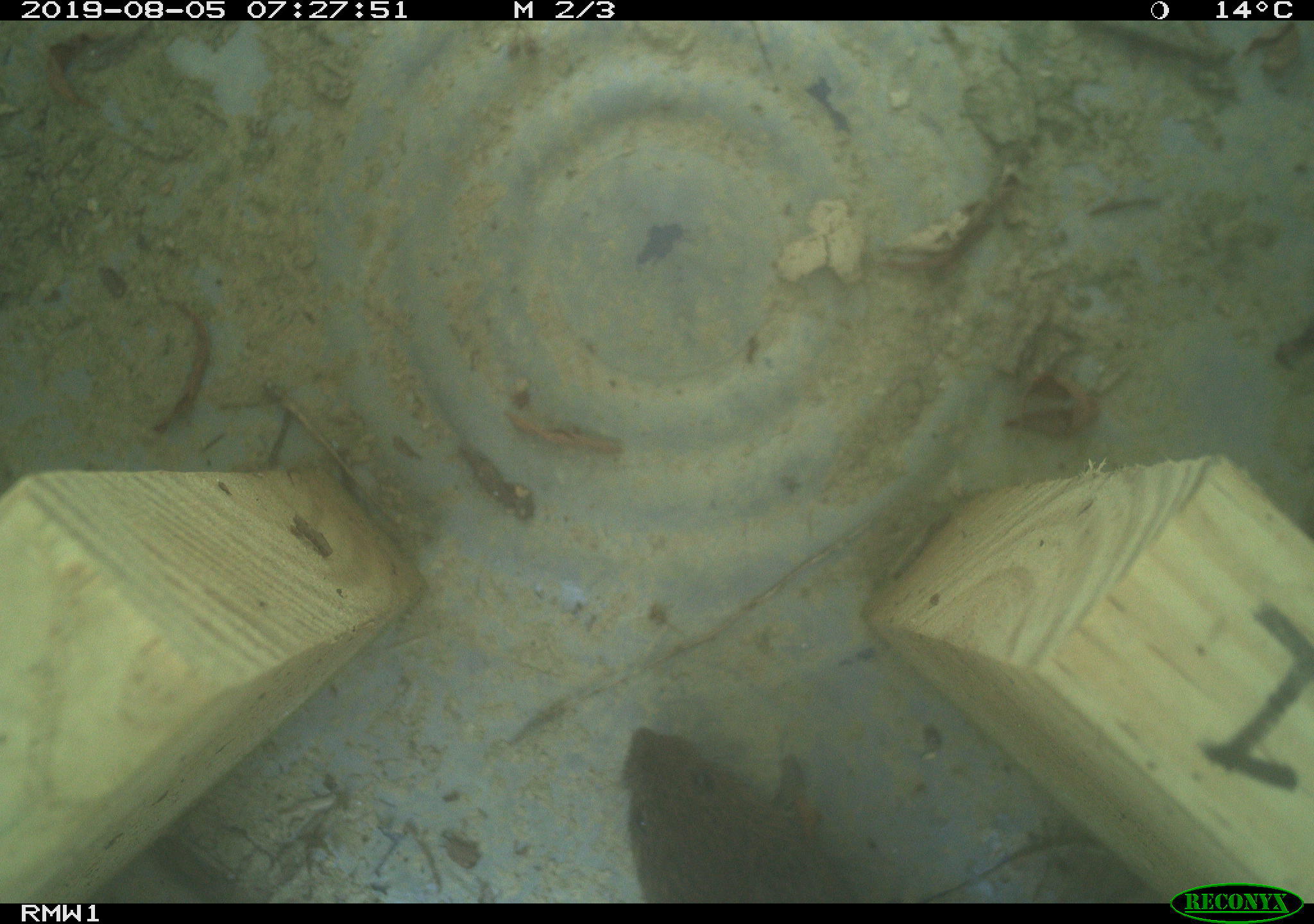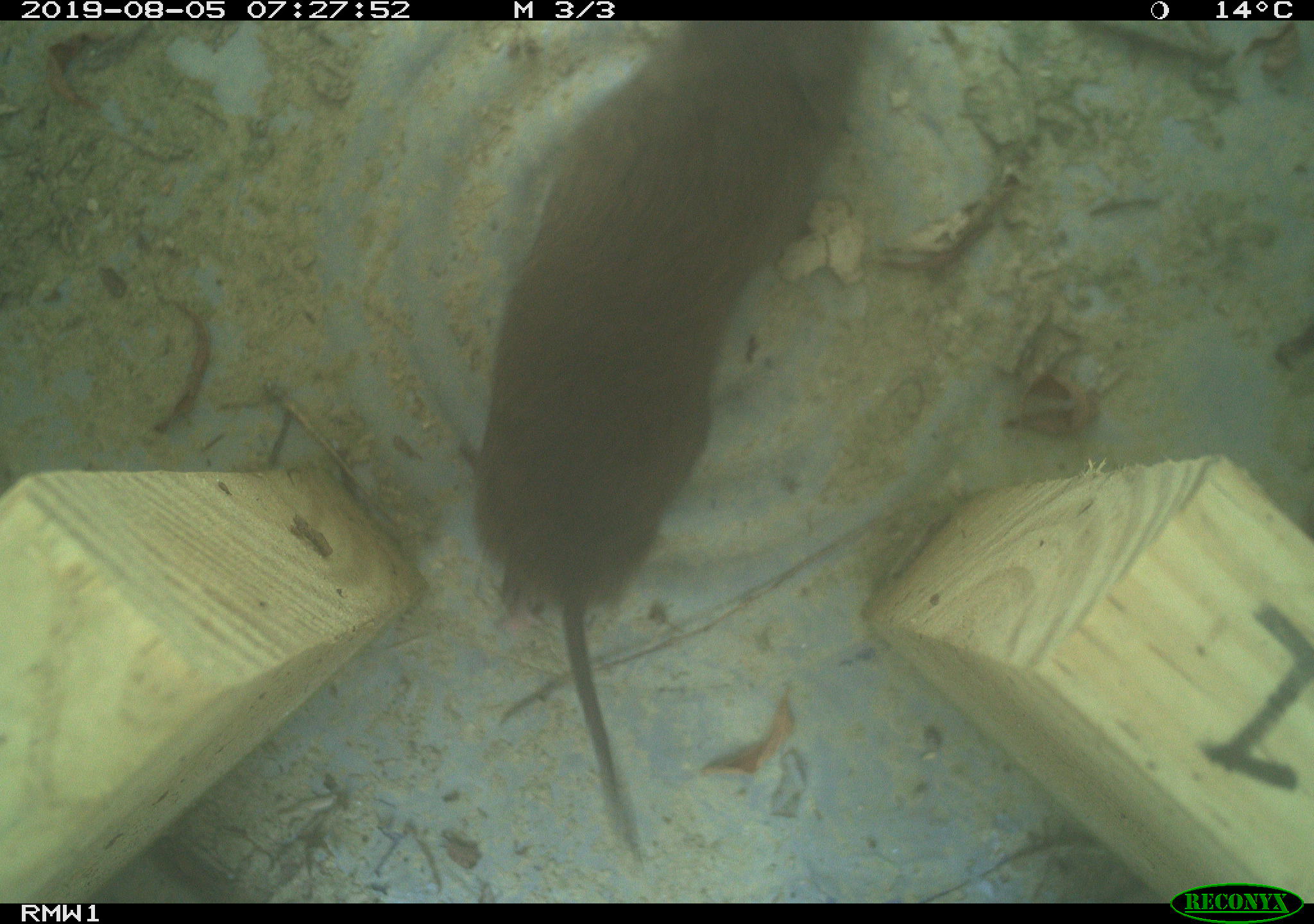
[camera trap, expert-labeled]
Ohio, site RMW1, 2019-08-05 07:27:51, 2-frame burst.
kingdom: Animalia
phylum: Chordata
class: Mammalia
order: Rodentia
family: Cricetidae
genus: Microtus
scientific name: Microtus pennsylvanicus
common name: meadow vole